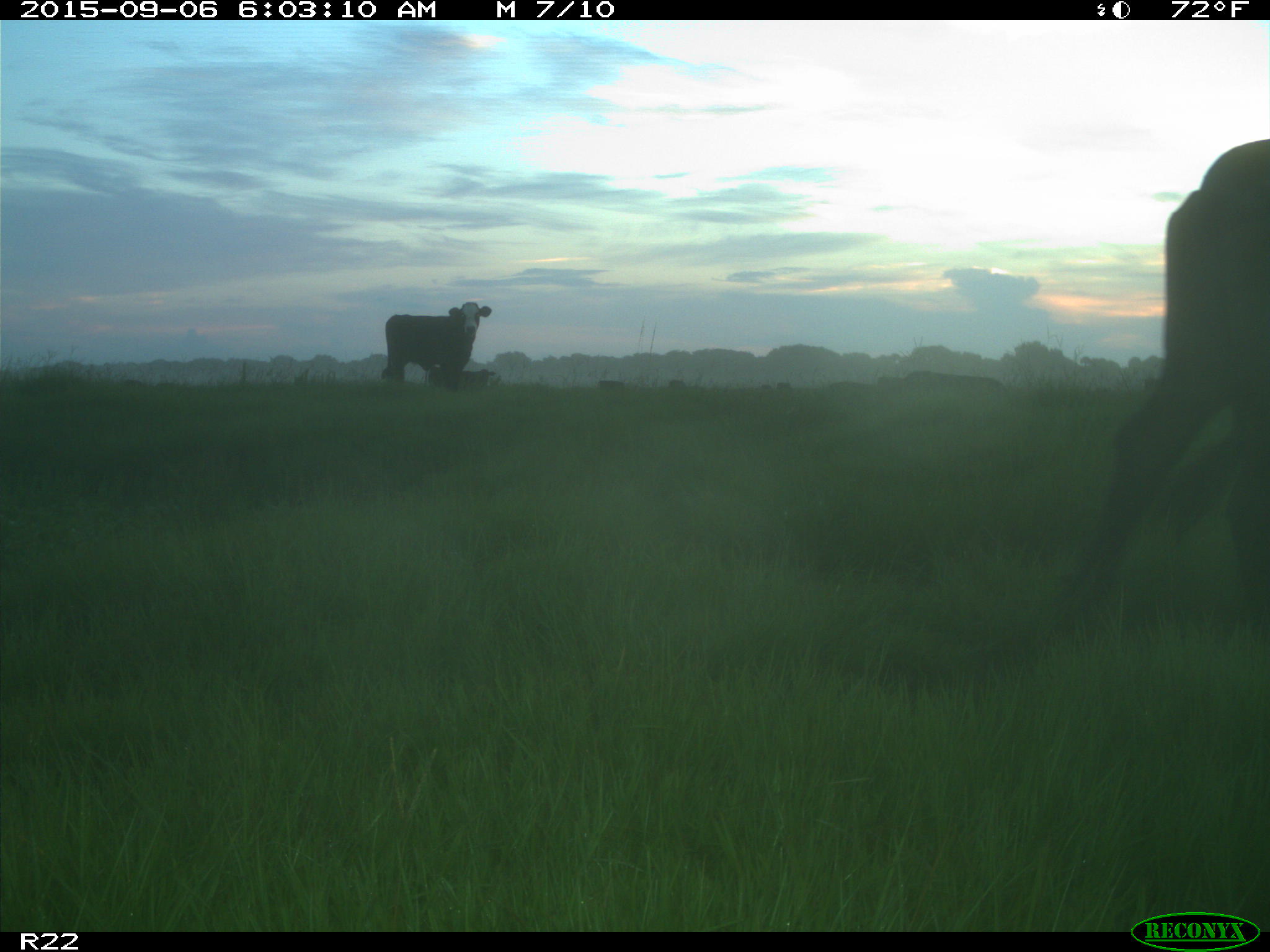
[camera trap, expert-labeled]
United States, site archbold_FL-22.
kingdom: Animalia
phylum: Chordata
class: Mammalia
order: Artiodactyla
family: Bovidae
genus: Bos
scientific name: Bos taurus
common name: domestic cow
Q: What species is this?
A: Bos taurus (domestic cow).